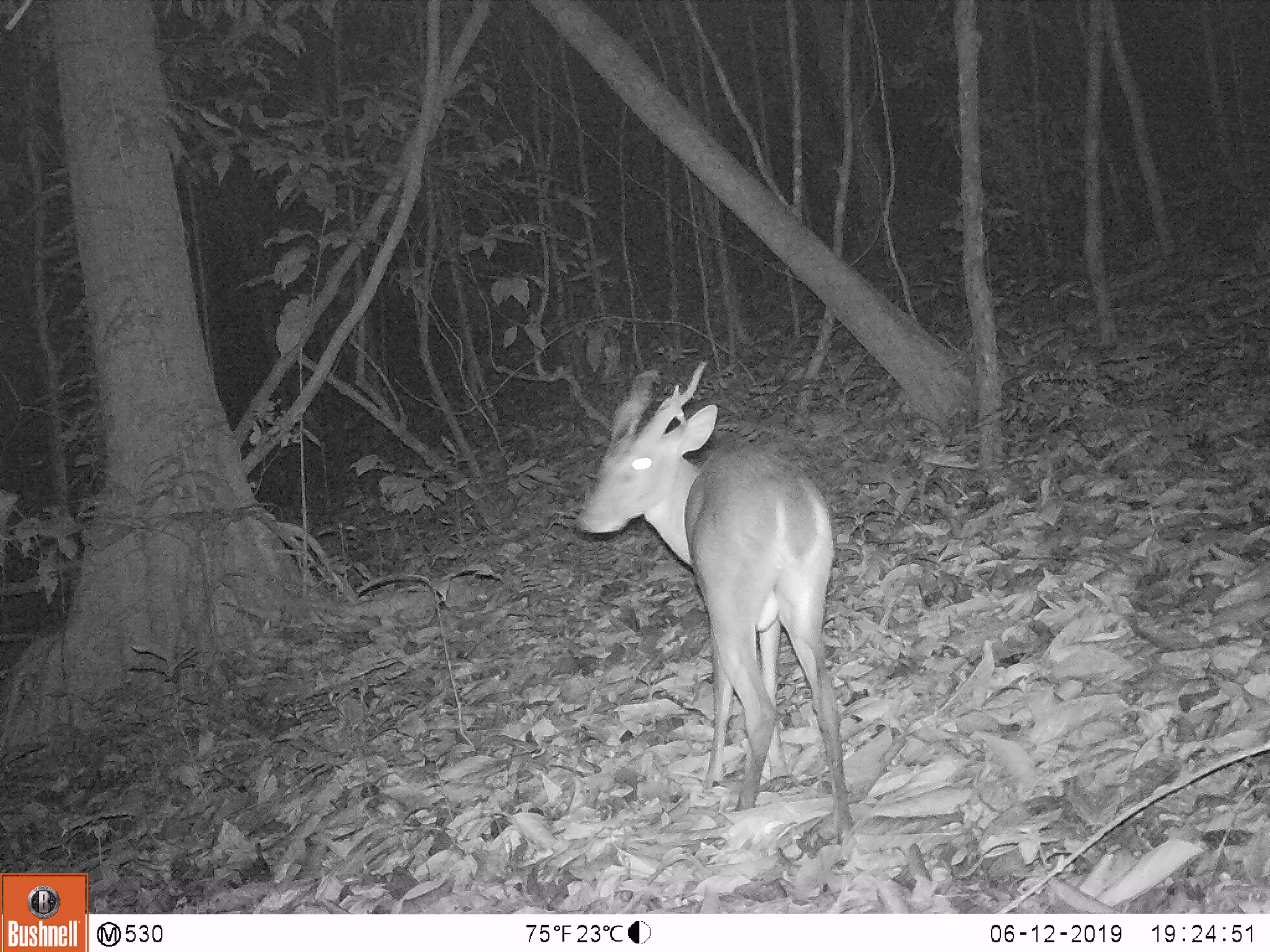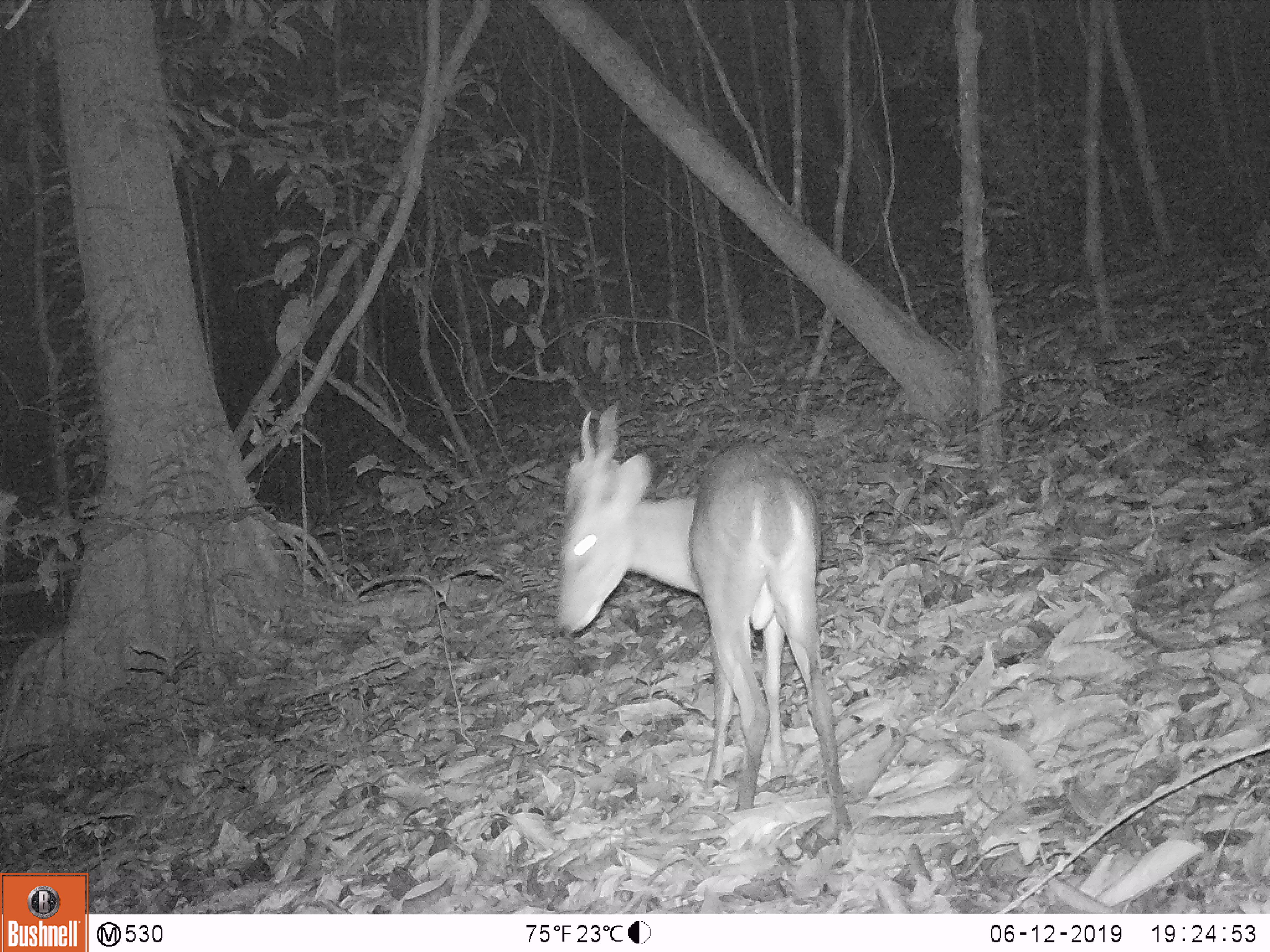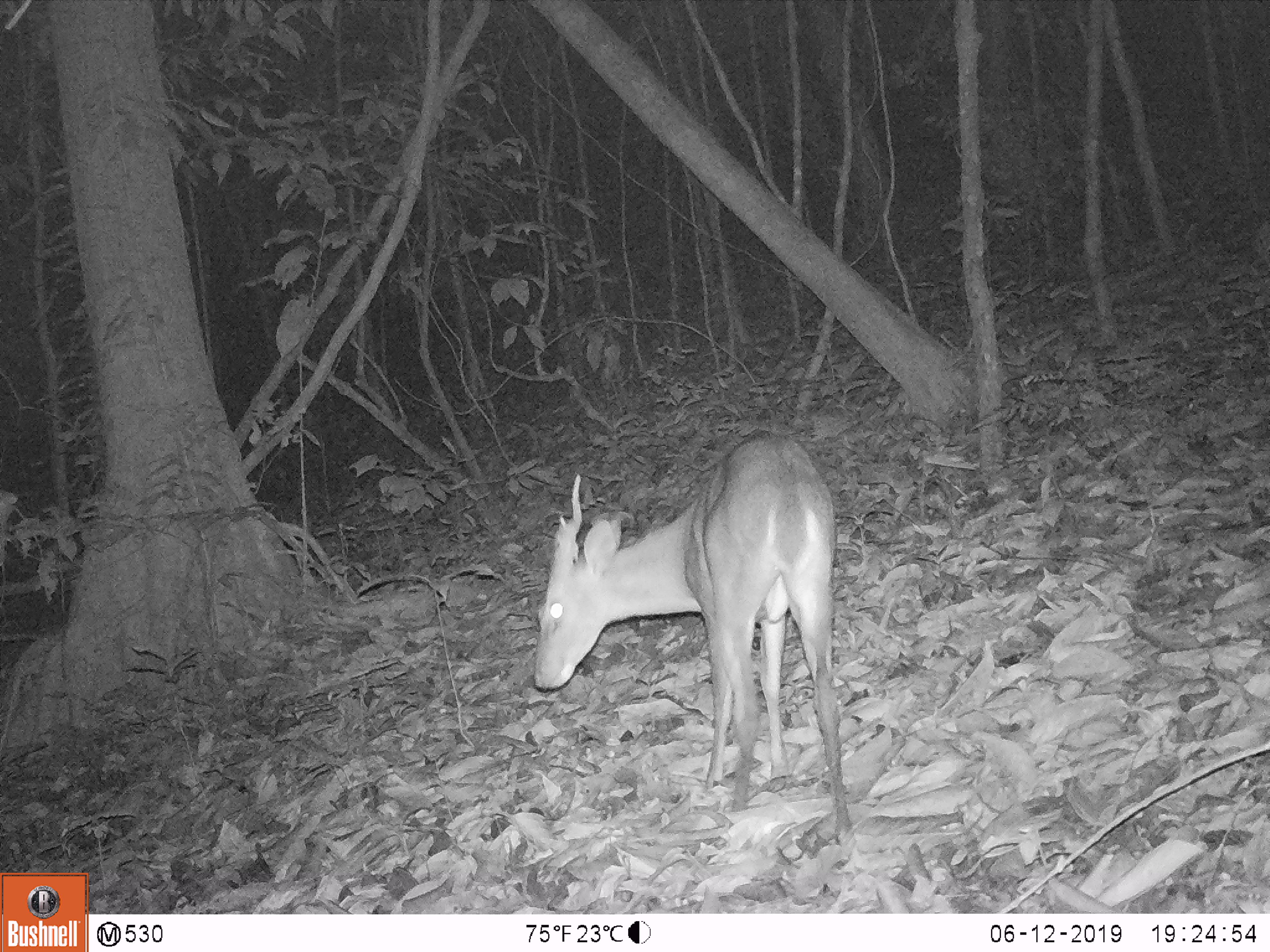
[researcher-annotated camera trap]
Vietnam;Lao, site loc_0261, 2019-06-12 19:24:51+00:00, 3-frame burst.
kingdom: Animalia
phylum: Chordata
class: Mammalia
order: Artiodactyla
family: Cervidae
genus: Muntiacus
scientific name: Muntiacus vuquangensis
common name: large-antlered muntjac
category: large antlered muntjac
Large antlered muntjac (large-antlered muntjac) (Muntiacus vuquangensis). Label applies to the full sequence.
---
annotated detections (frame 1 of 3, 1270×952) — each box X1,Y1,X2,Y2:
large antlered muntjac: 576,359,854,839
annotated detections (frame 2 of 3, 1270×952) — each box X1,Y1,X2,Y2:
large antlered muntjac: 557,402,850,843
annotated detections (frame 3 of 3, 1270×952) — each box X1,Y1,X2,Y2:
large antlered muntjac: 531,434,854,845